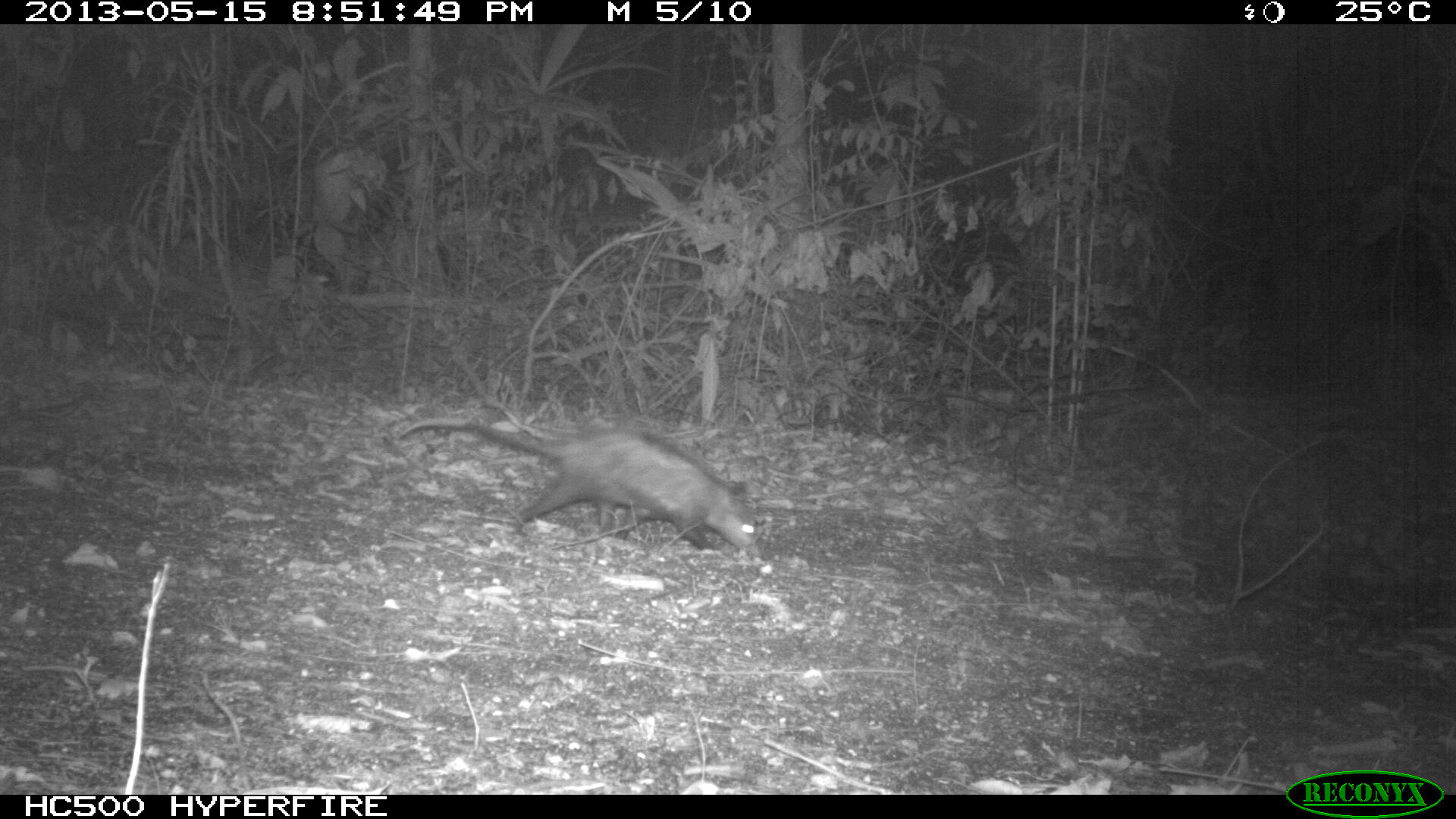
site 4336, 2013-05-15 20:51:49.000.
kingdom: Animalia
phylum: Chordata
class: Mammalia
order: Didelphimorphia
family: Didelphidae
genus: Didelphis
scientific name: Didelphis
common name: american opossums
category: didelphis sp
Didelphis sp (american opossums) (Didelphis), count 1.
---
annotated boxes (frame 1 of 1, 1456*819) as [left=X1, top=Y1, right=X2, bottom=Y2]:
didelphis sp: [left=401, top=415, right=766, bottom=561]